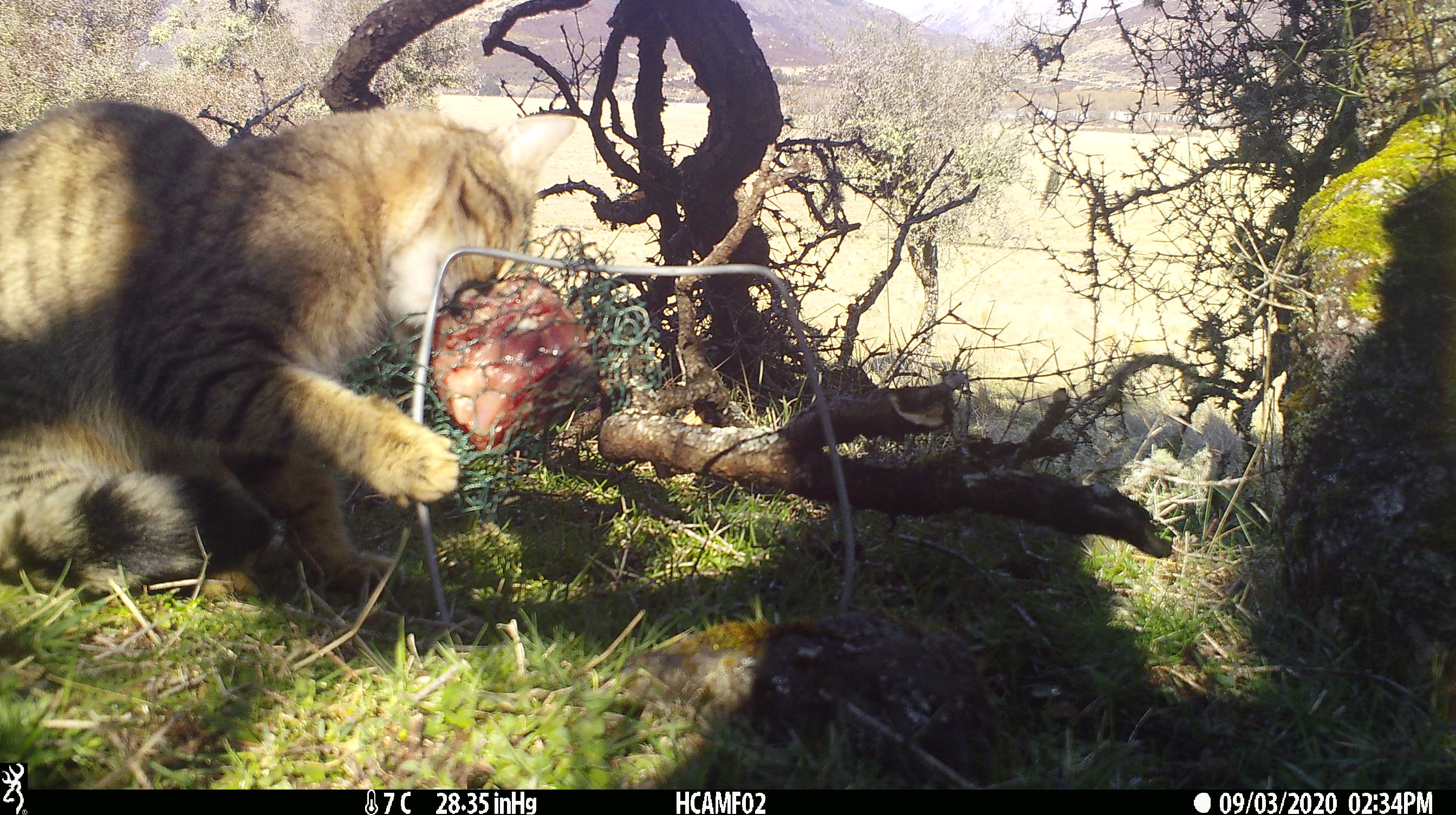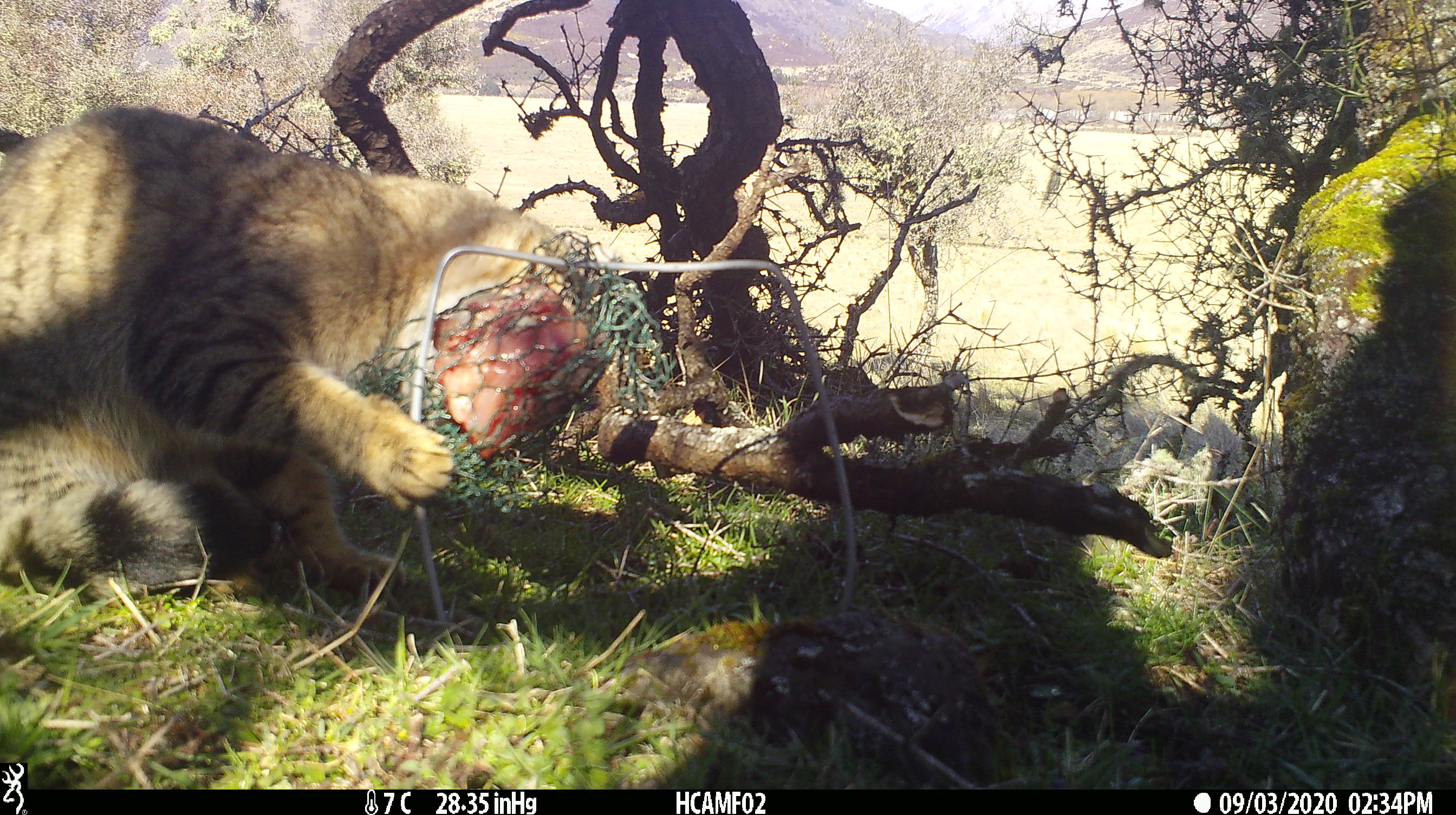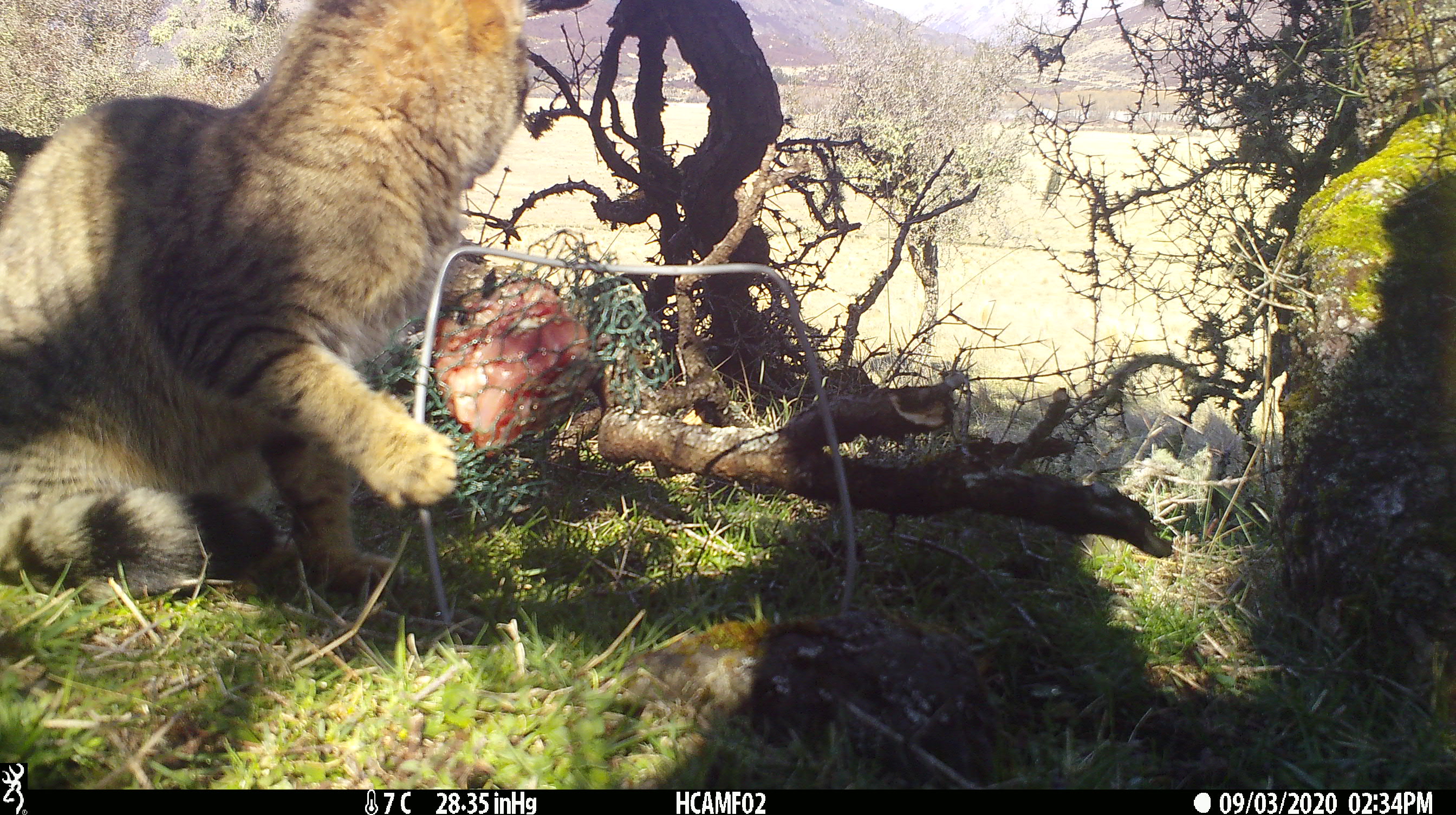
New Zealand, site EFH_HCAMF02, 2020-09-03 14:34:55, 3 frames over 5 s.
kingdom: Animalia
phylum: Chordata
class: Mammalia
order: Carnivora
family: Felidae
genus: Felis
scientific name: Felis catus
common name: domestic cat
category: cat